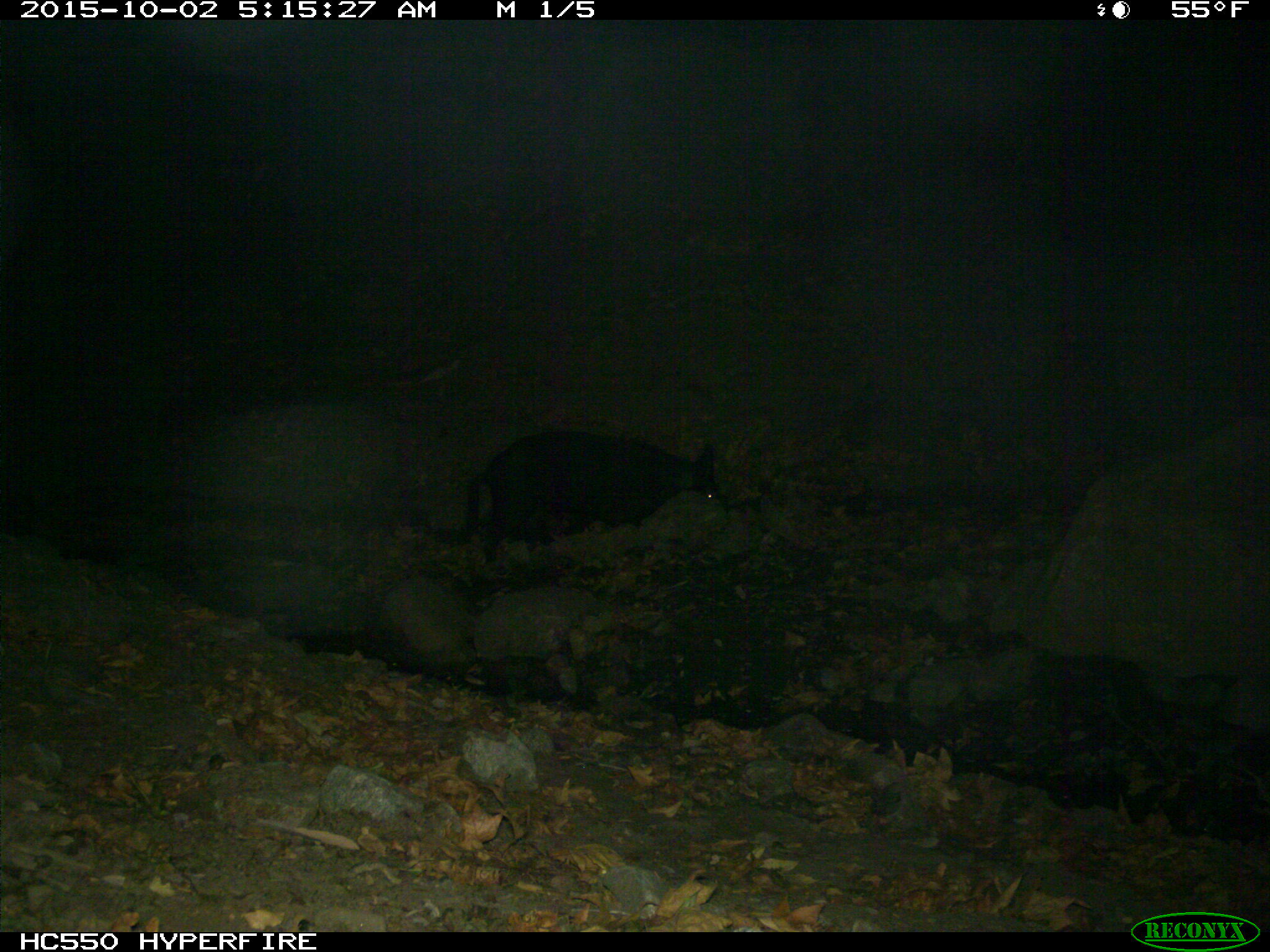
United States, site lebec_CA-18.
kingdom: Animalia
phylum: Chordata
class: Mammalia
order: Artiodactyla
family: Suidae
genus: Sus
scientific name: Sus scrofa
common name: wild boar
Sus scrofa (wild boar).